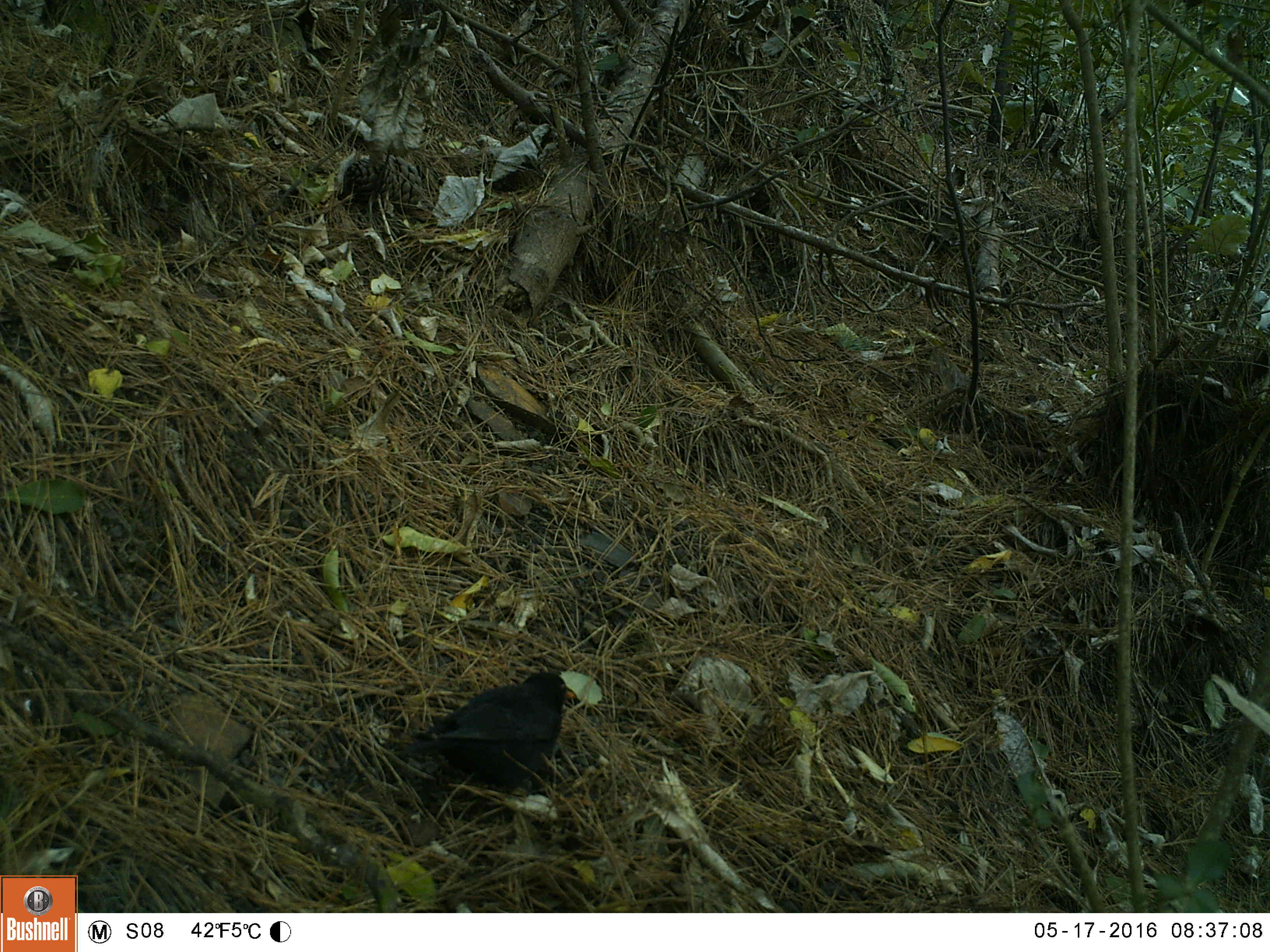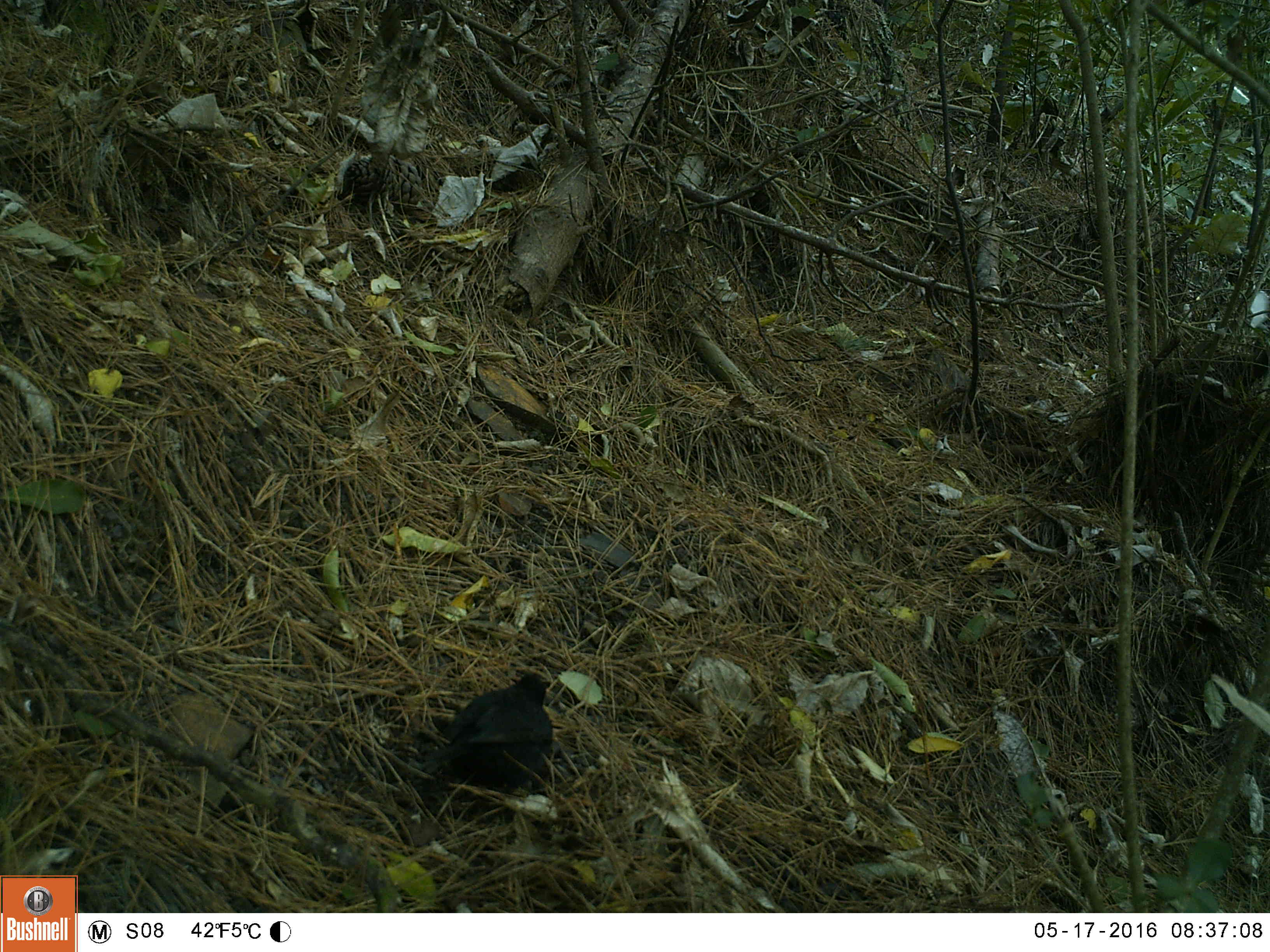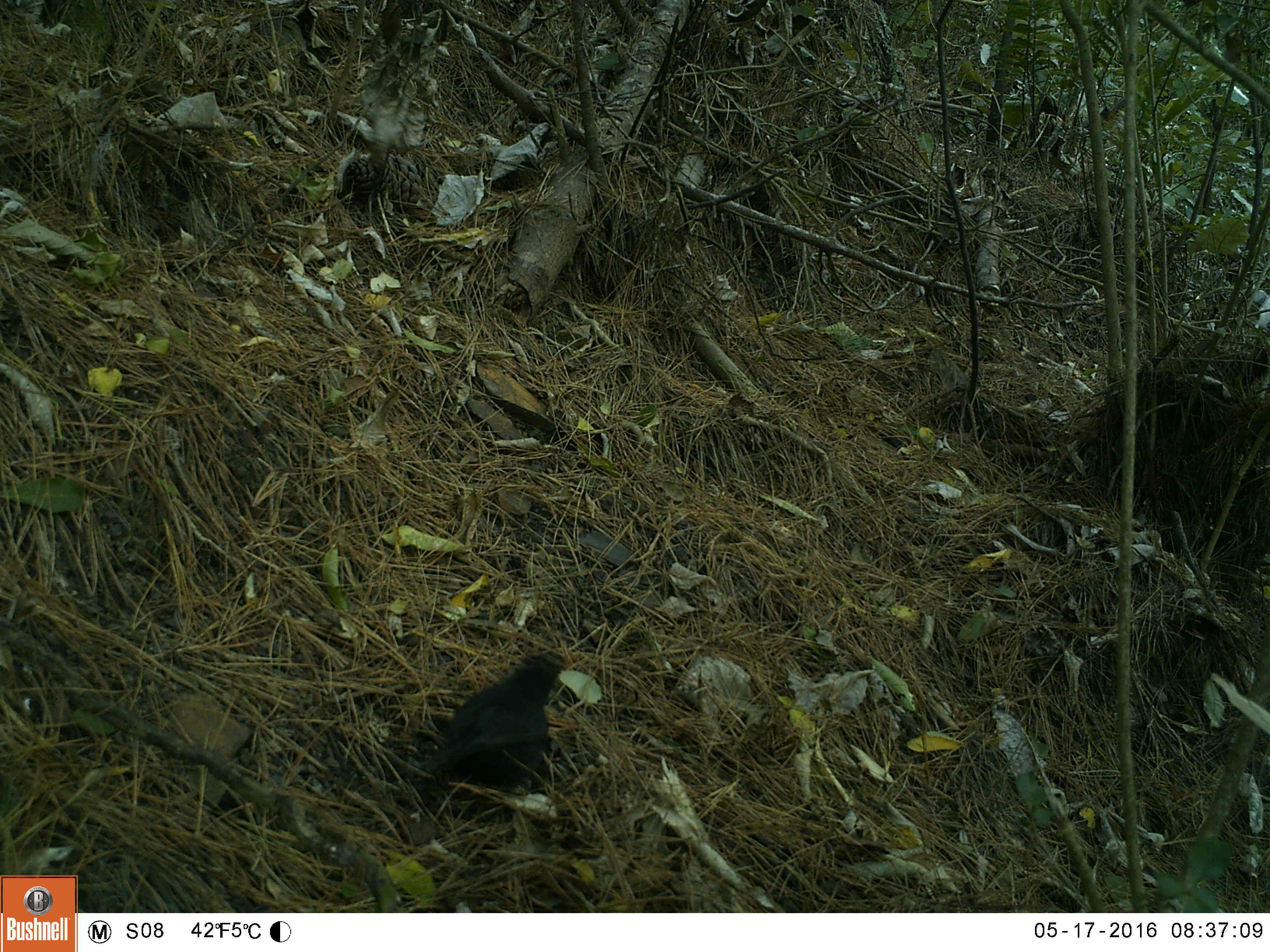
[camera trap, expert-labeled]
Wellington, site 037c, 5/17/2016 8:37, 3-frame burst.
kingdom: Animalia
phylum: Chordata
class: Aves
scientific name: Aves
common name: bird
Bird (Aves).